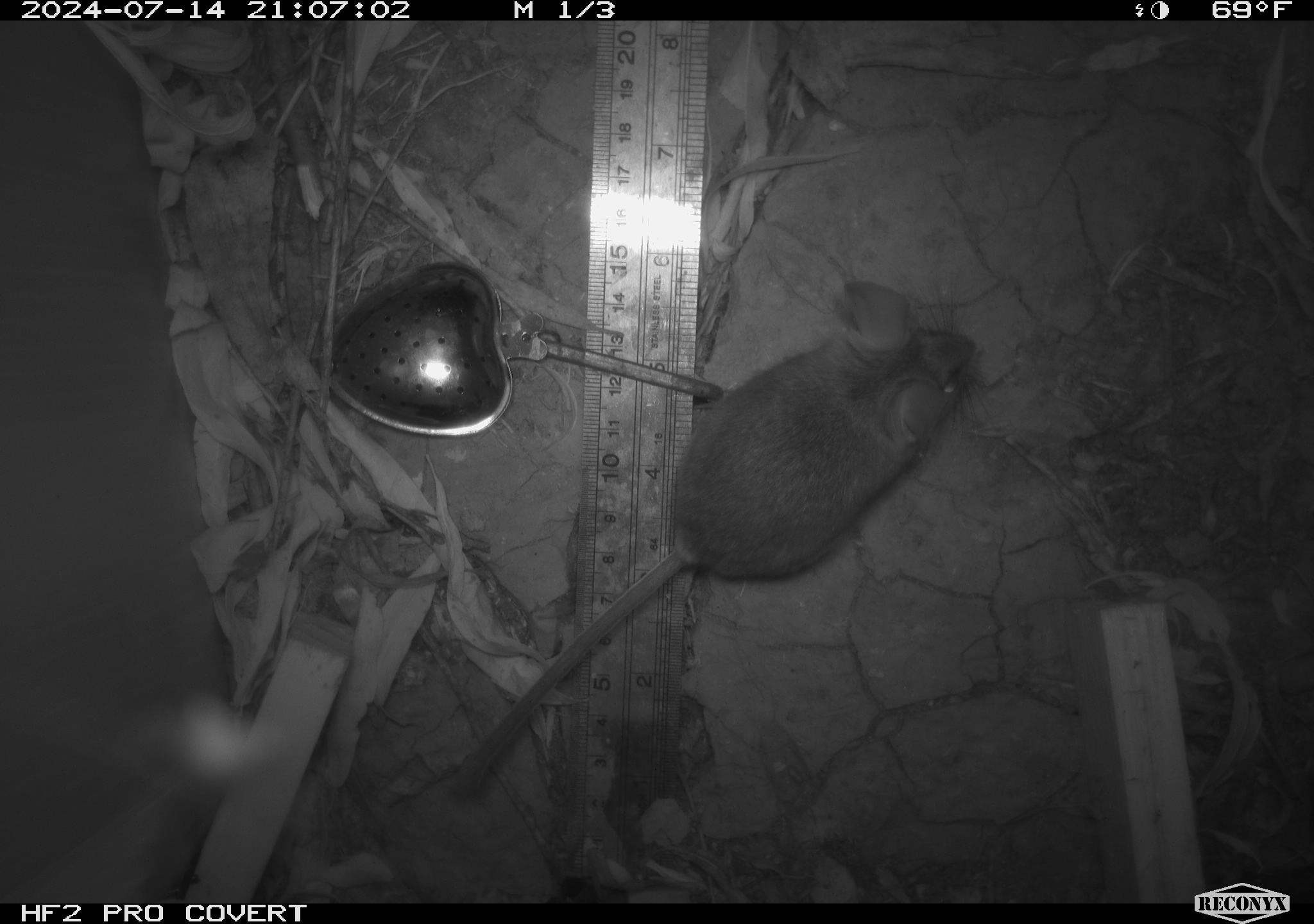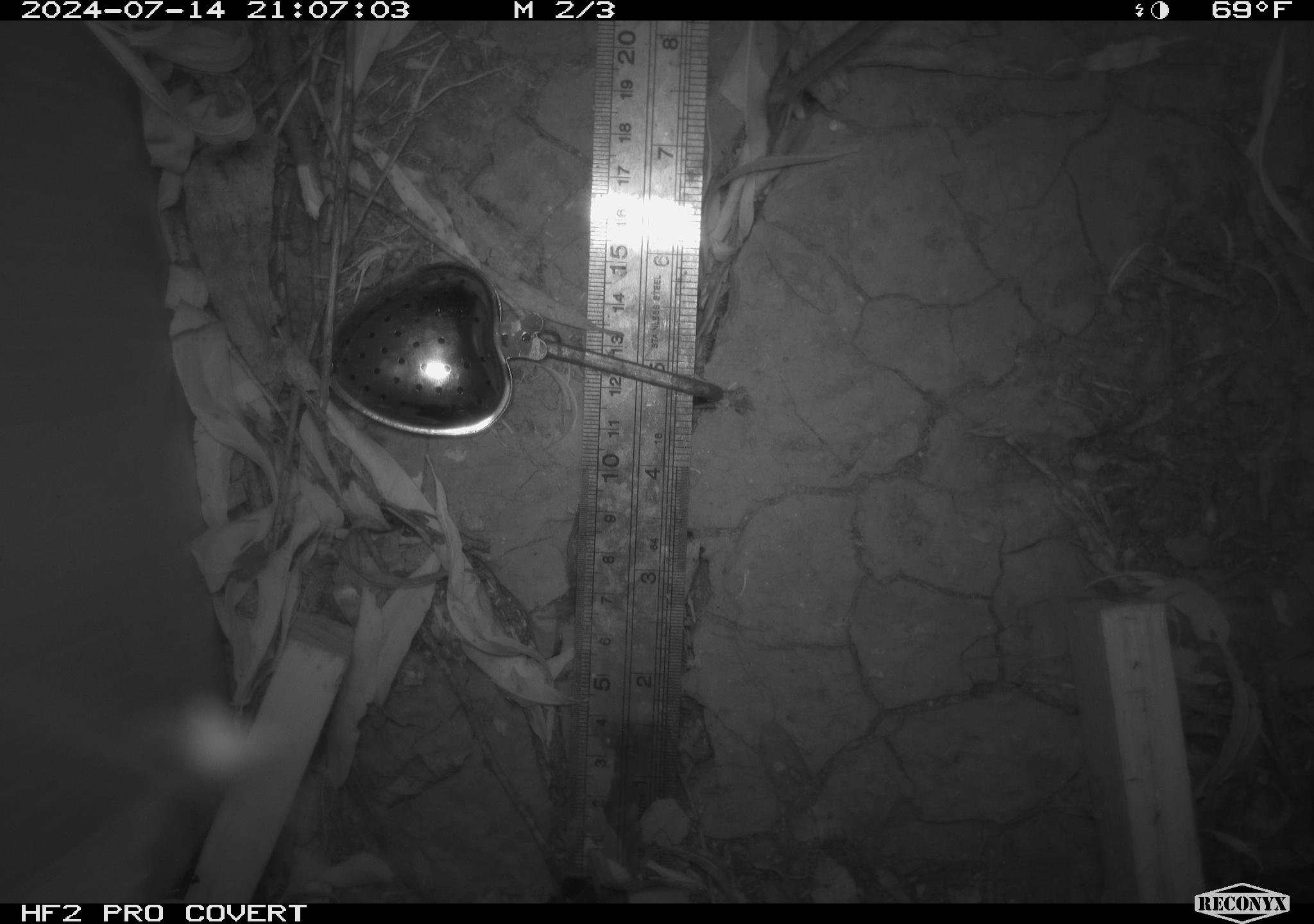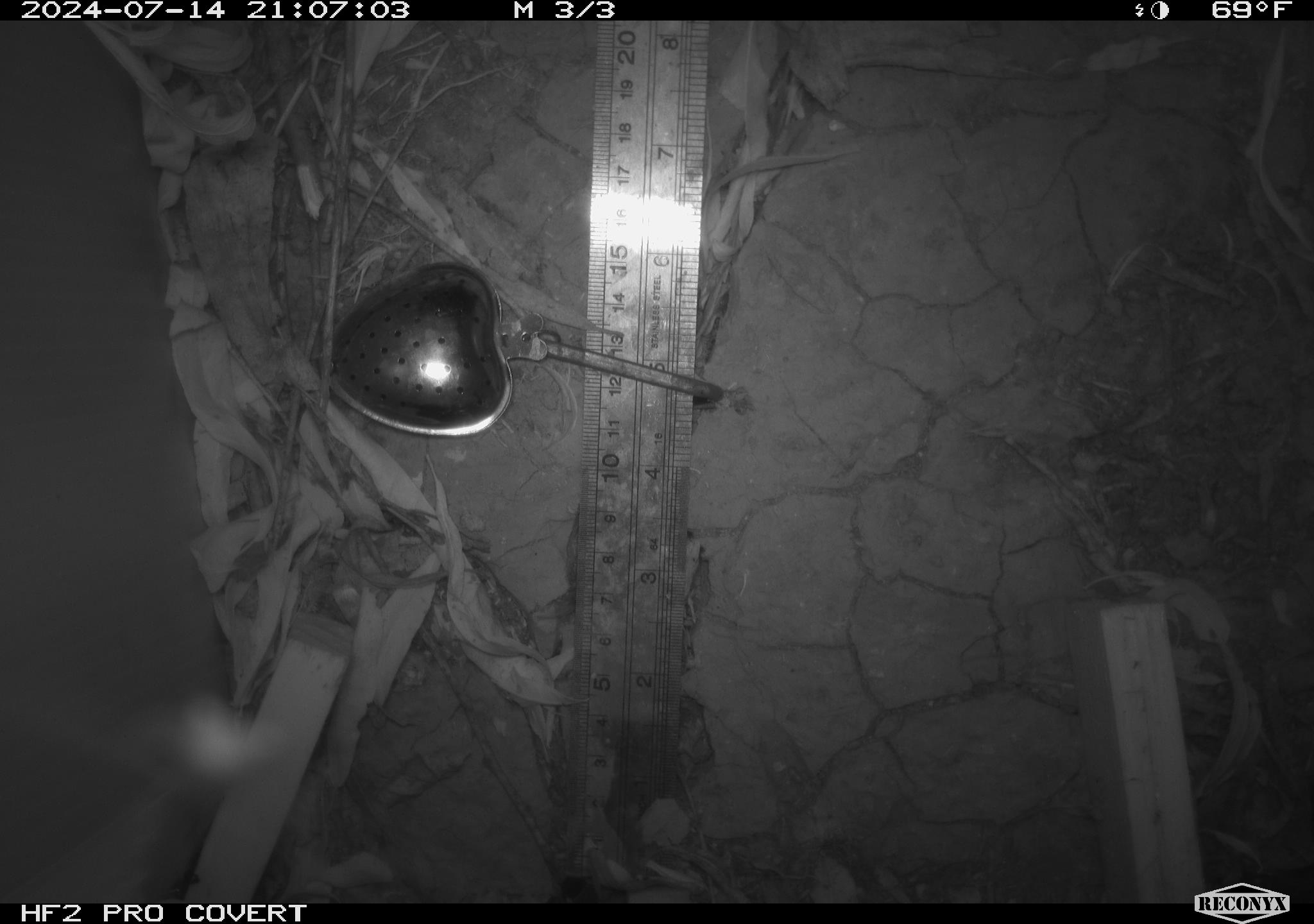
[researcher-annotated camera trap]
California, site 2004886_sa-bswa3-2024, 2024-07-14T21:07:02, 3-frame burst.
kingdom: Animalia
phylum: Chordata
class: Mammalia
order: Rodentia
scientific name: Rodentia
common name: mouse species